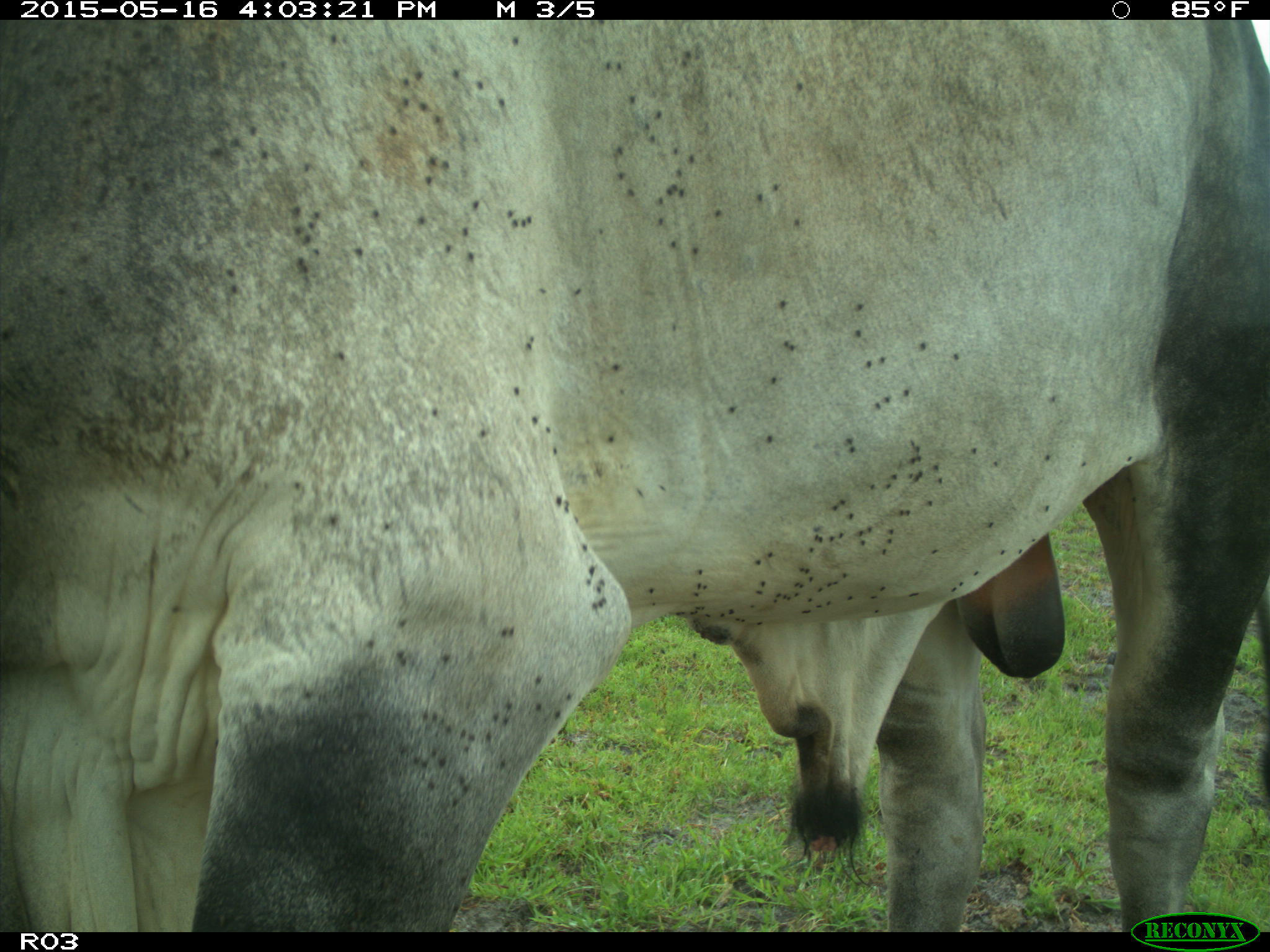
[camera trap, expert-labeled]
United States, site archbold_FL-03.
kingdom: Animalia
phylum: Chordata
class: Mammalia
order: Artiodactyla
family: Bovidae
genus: Bos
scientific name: Bos taurus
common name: domestic cow